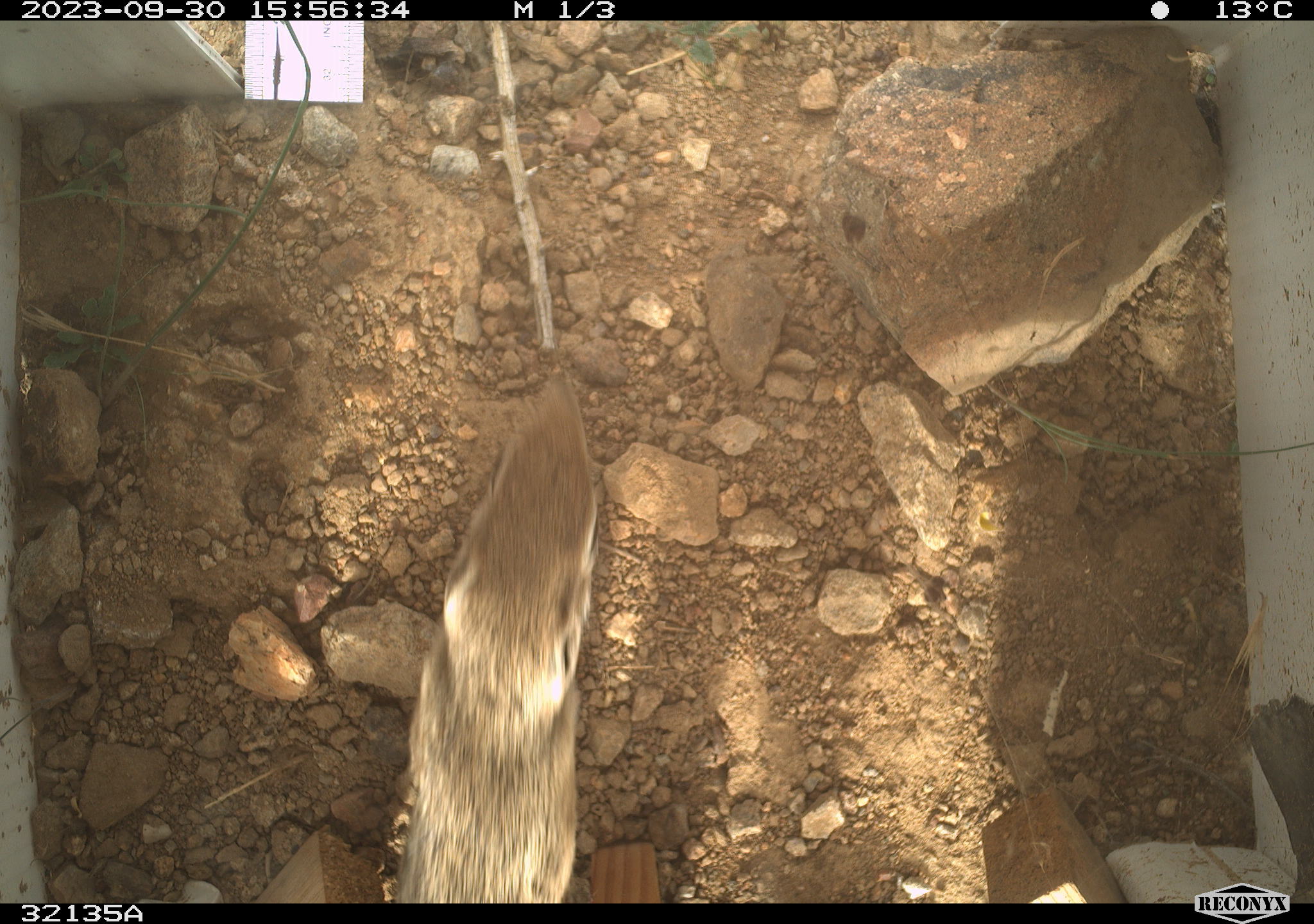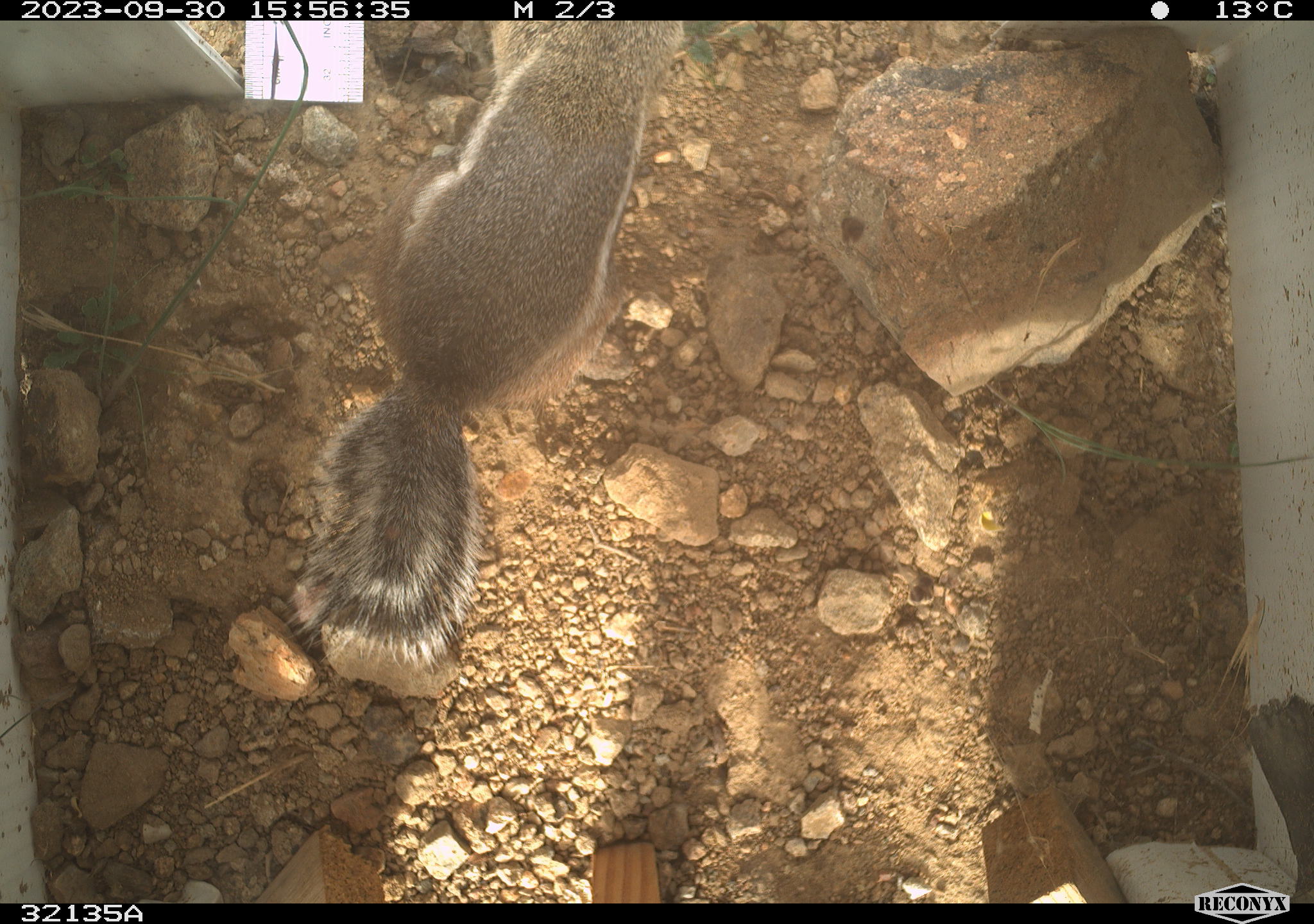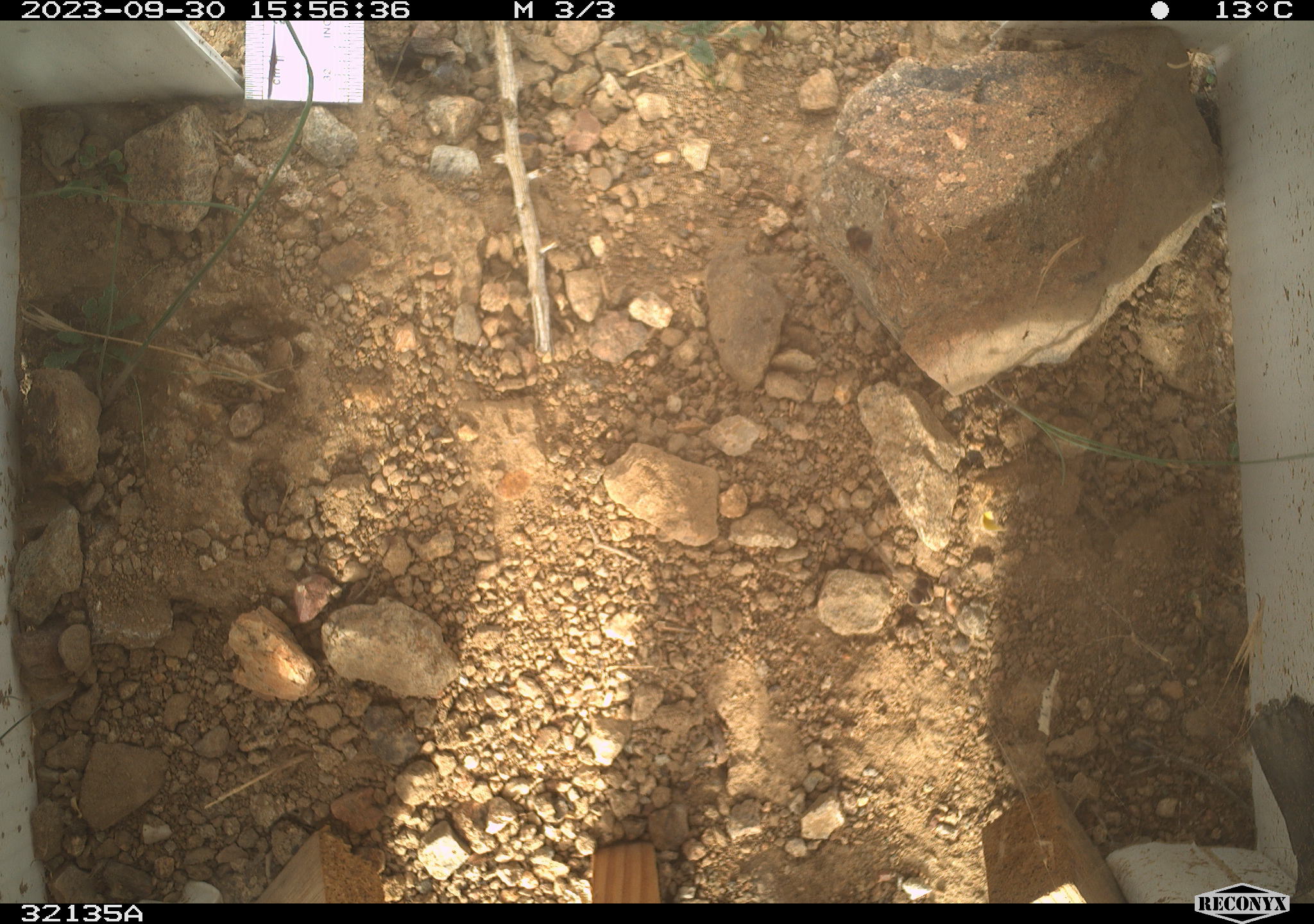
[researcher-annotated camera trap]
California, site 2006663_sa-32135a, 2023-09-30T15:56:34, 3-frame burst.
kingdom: Animalia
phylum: Chordata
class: Mammalia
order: Rodentia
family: Sciuridae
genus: Ammospermophilus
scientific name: Ammospermophilus leucurus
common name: white-tailed antelope squirrel